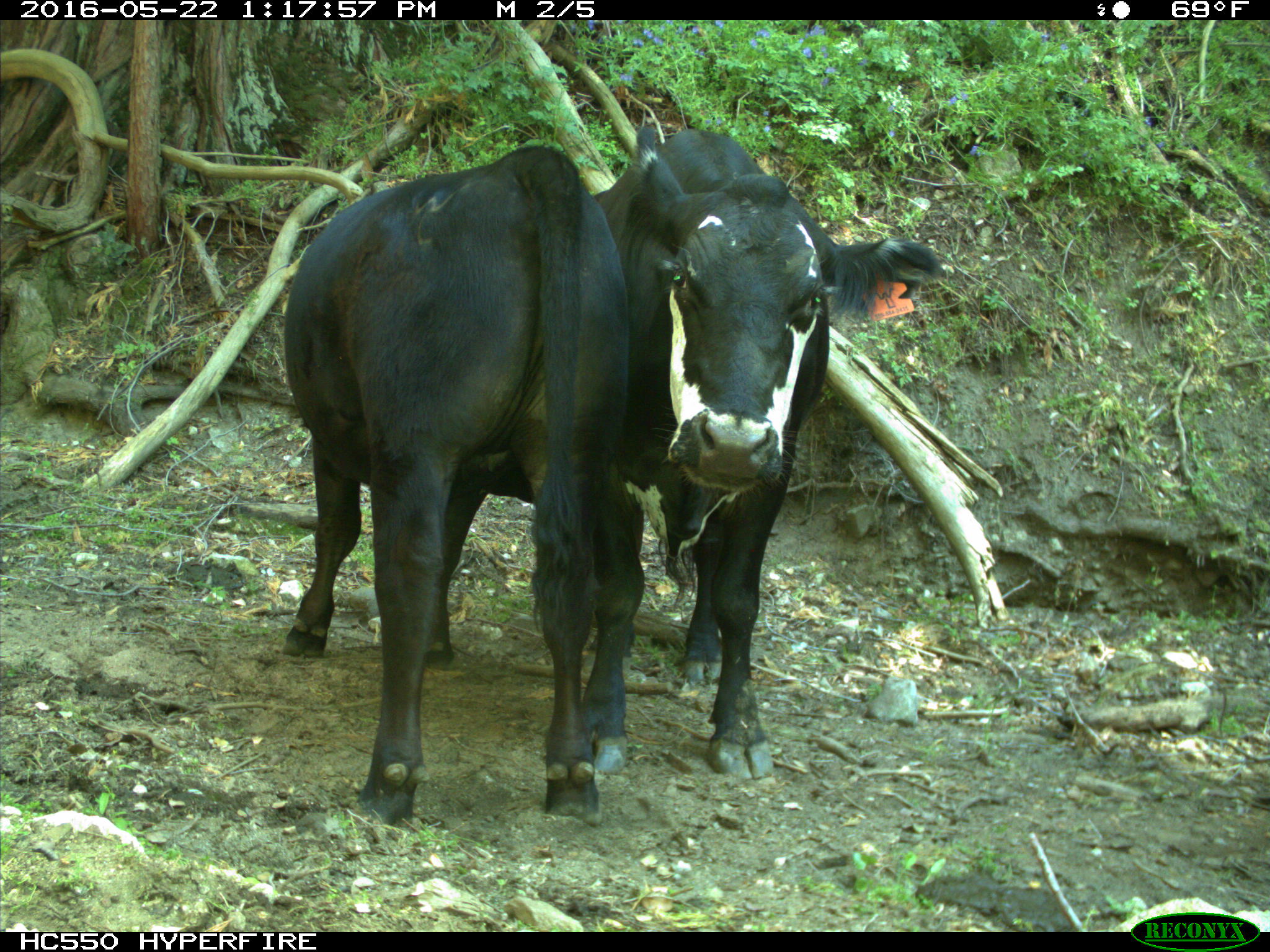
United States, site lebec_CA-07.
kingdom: Animalia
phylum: Chordata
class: Mammalia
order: Artiodactyla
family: Bovidae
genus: Bos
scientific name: Bos taurus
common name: domestic cow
Bos taurus (domestic cow).